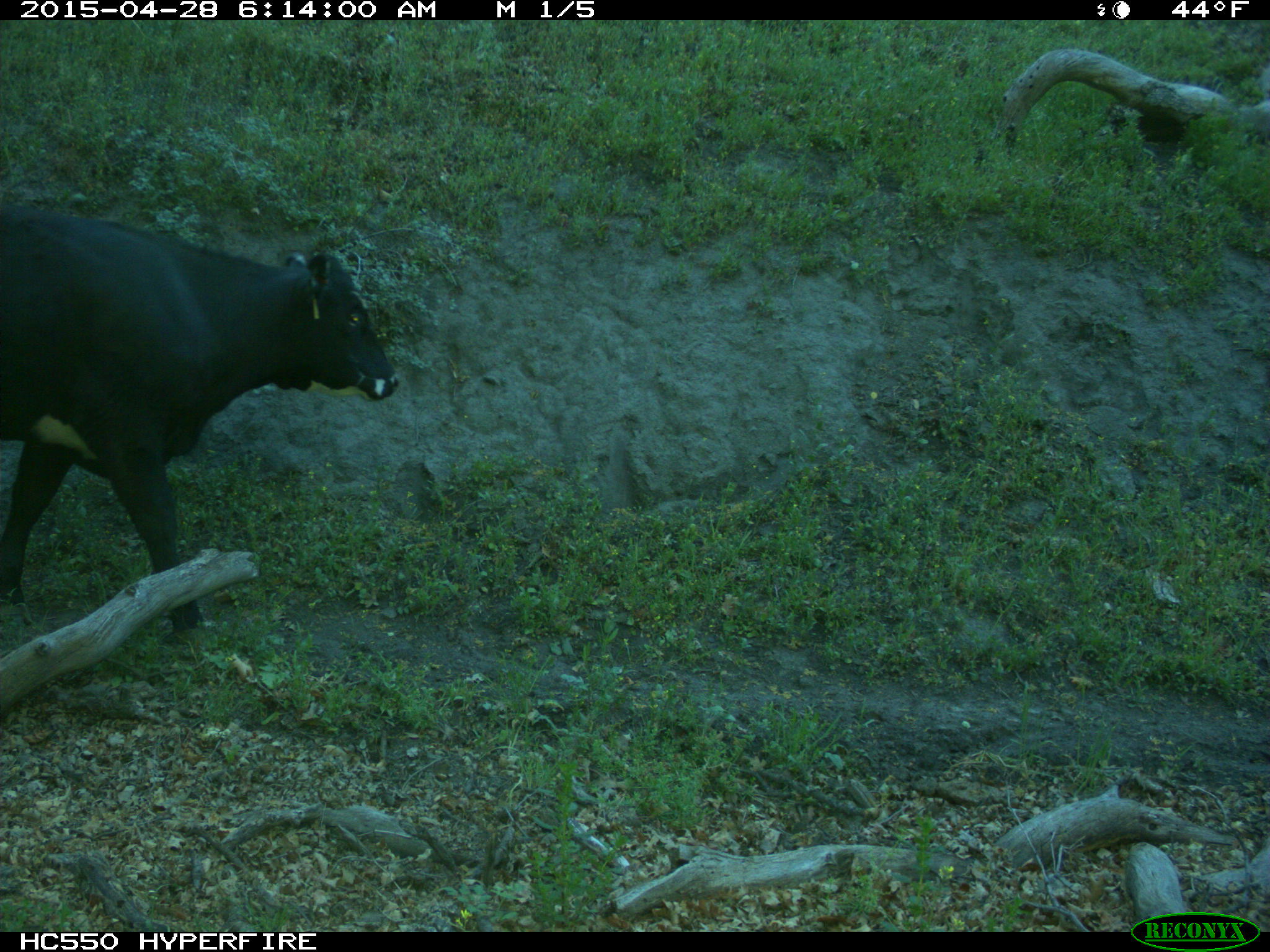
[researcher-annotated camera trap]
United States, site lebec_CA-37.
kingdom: Animalia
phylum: Chordata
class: Mammalia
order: Artiodactyla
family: Bovidae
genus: Bos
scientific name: Bos taurus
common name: domestic cow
Bos taurus (domestic cow).